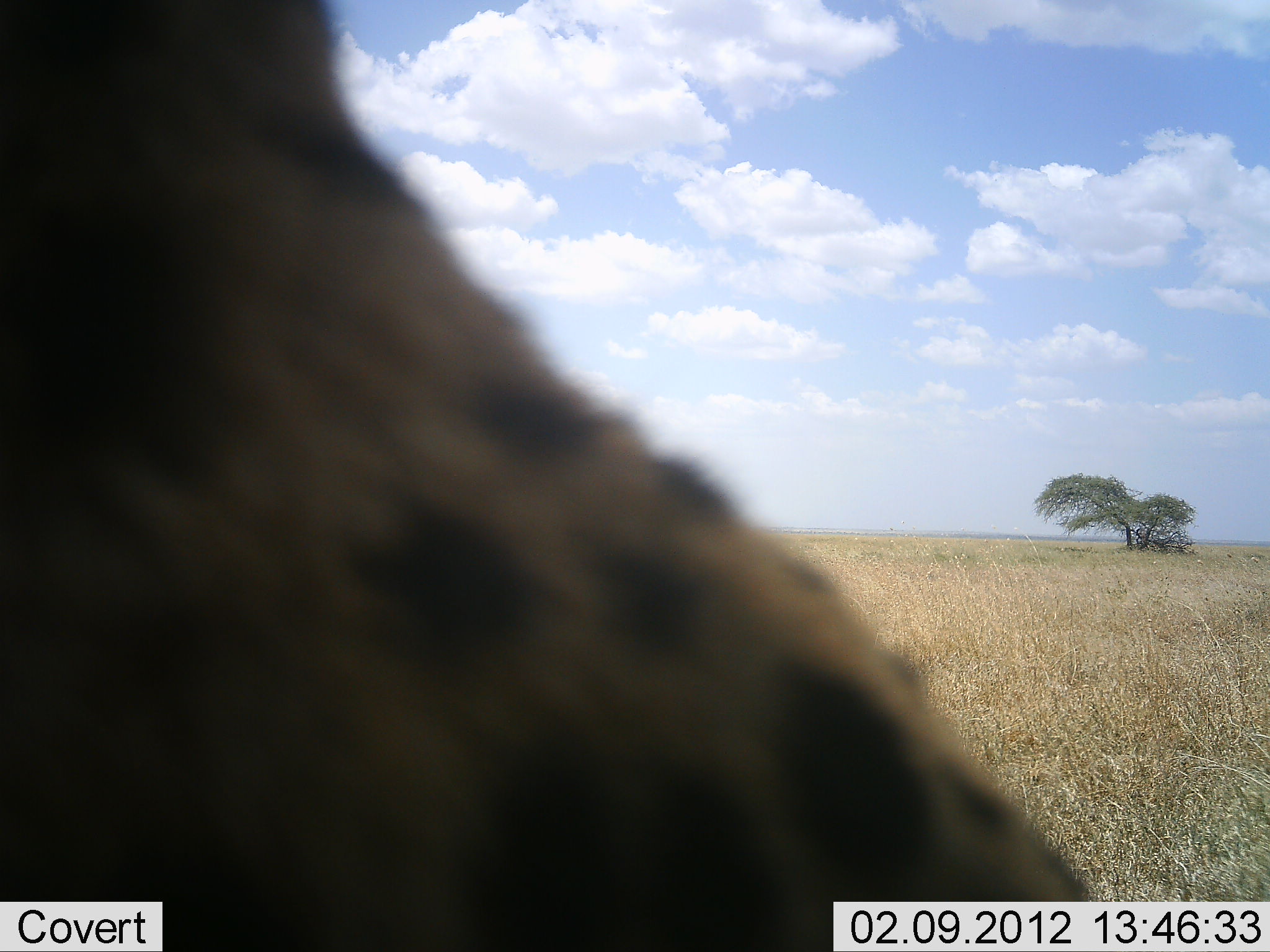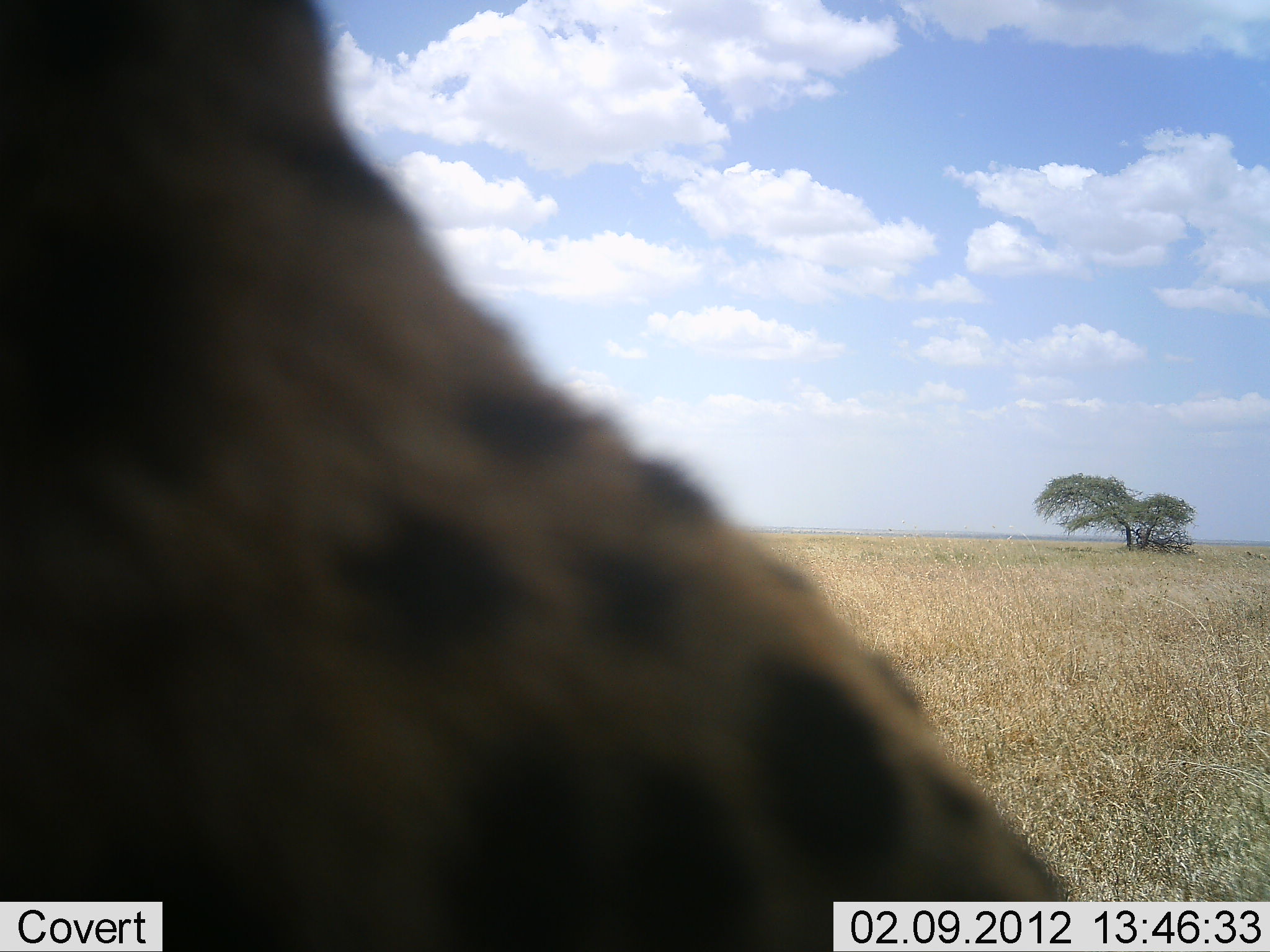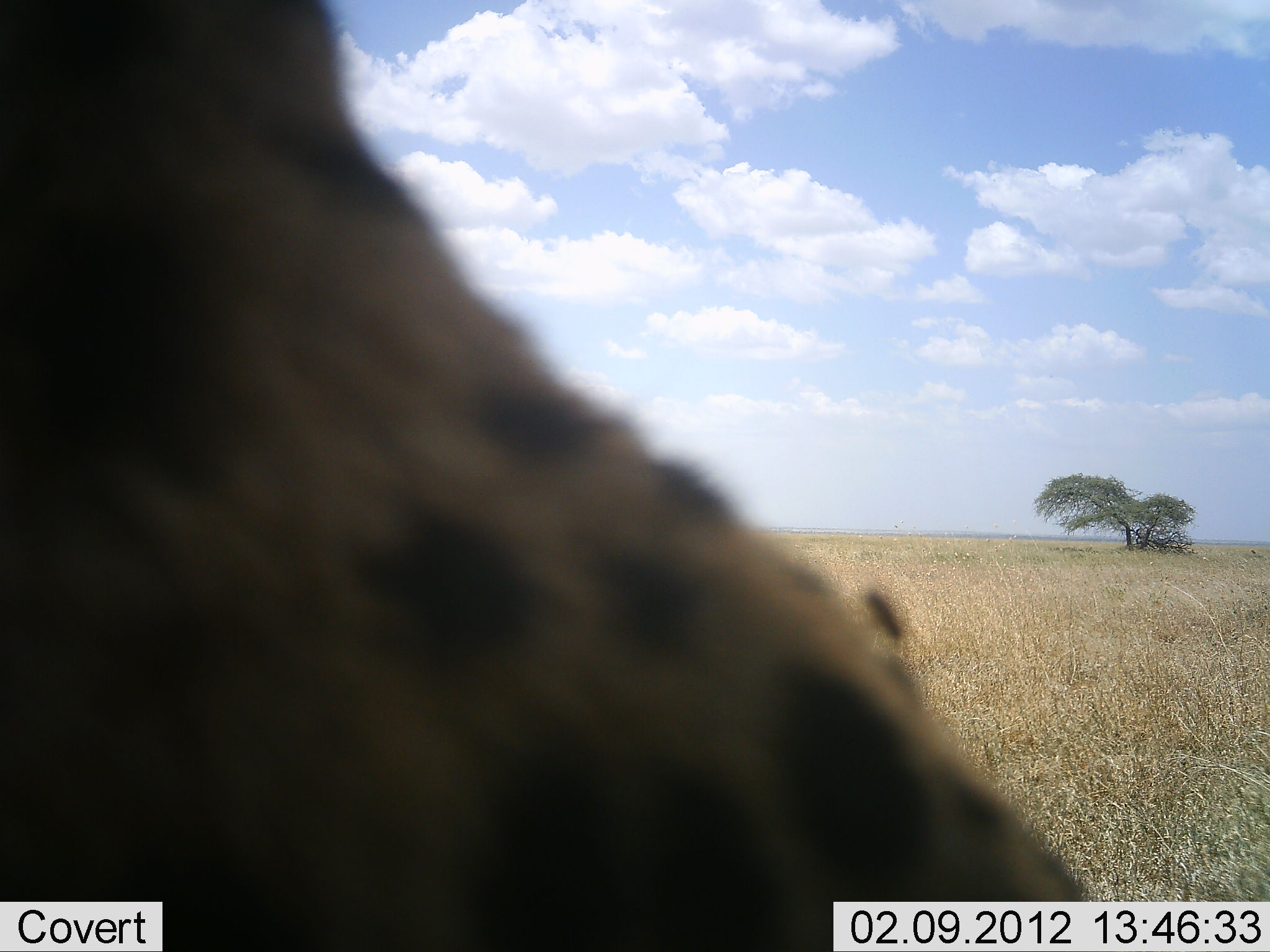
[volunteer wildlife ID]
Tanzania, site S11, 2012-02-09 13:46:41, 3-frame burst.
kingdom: Animalia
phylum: Chordata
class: Mammalia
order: Carnivora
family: Felidae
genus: Acinonyx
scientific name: Acinonyx jubatus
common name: cheetah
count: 1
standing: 43%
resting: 57%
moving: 0%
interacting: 0%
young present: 0%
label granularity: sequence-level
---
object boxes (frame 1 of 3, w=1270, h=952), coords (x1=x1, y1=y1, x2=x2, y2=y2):
animal: (x1=0, y1=0, x2=1103, y2=951)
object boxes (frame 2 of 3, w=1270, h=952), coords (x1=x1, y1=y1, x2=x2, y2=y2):
animal: (x1=0, y1=0, x2=1071, y2=951)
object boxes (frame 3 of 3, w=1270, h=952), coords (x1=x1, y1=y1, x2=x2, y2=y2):
animal: (x1=0, y1=0, x2=1103, y2=951)